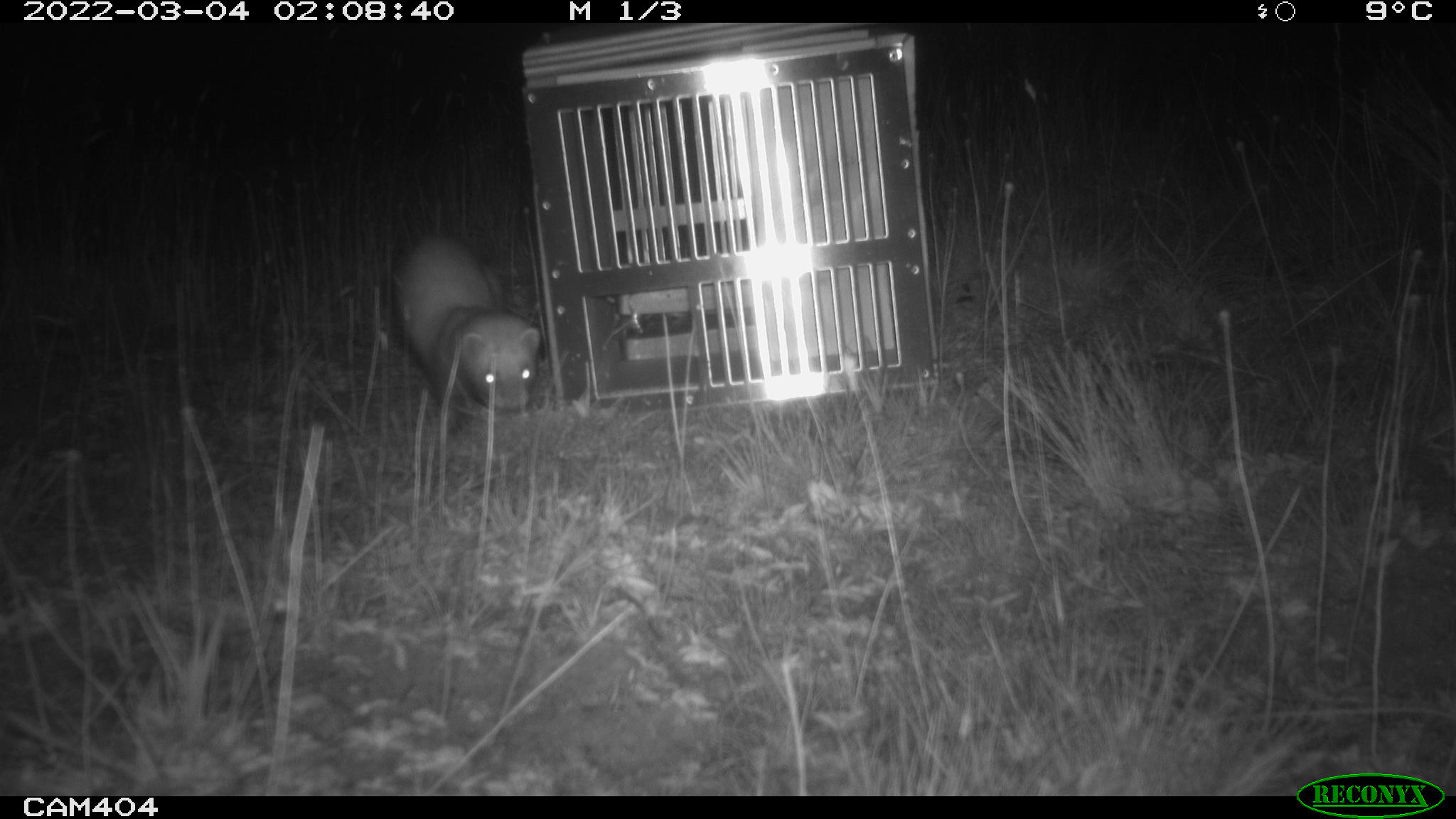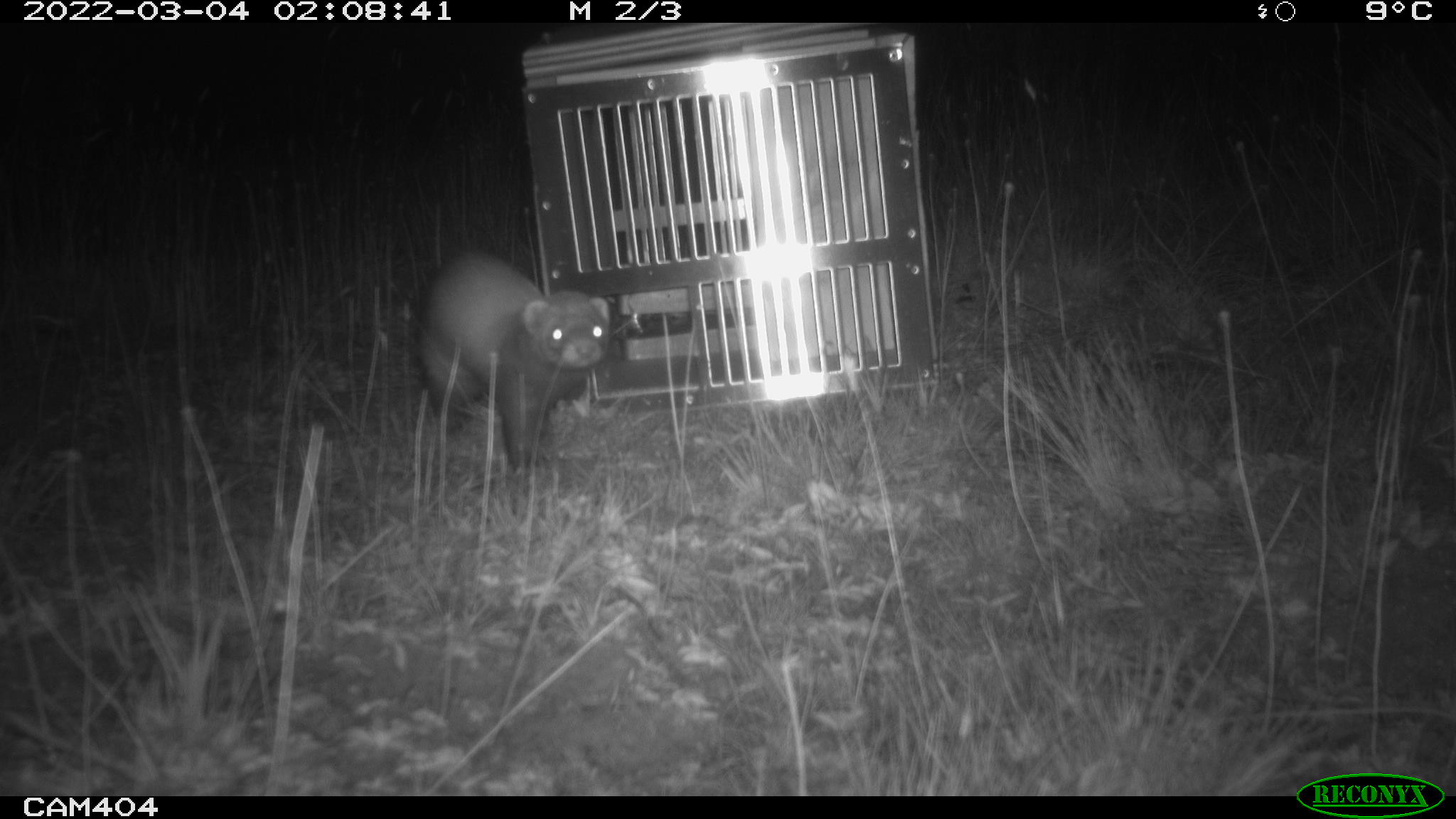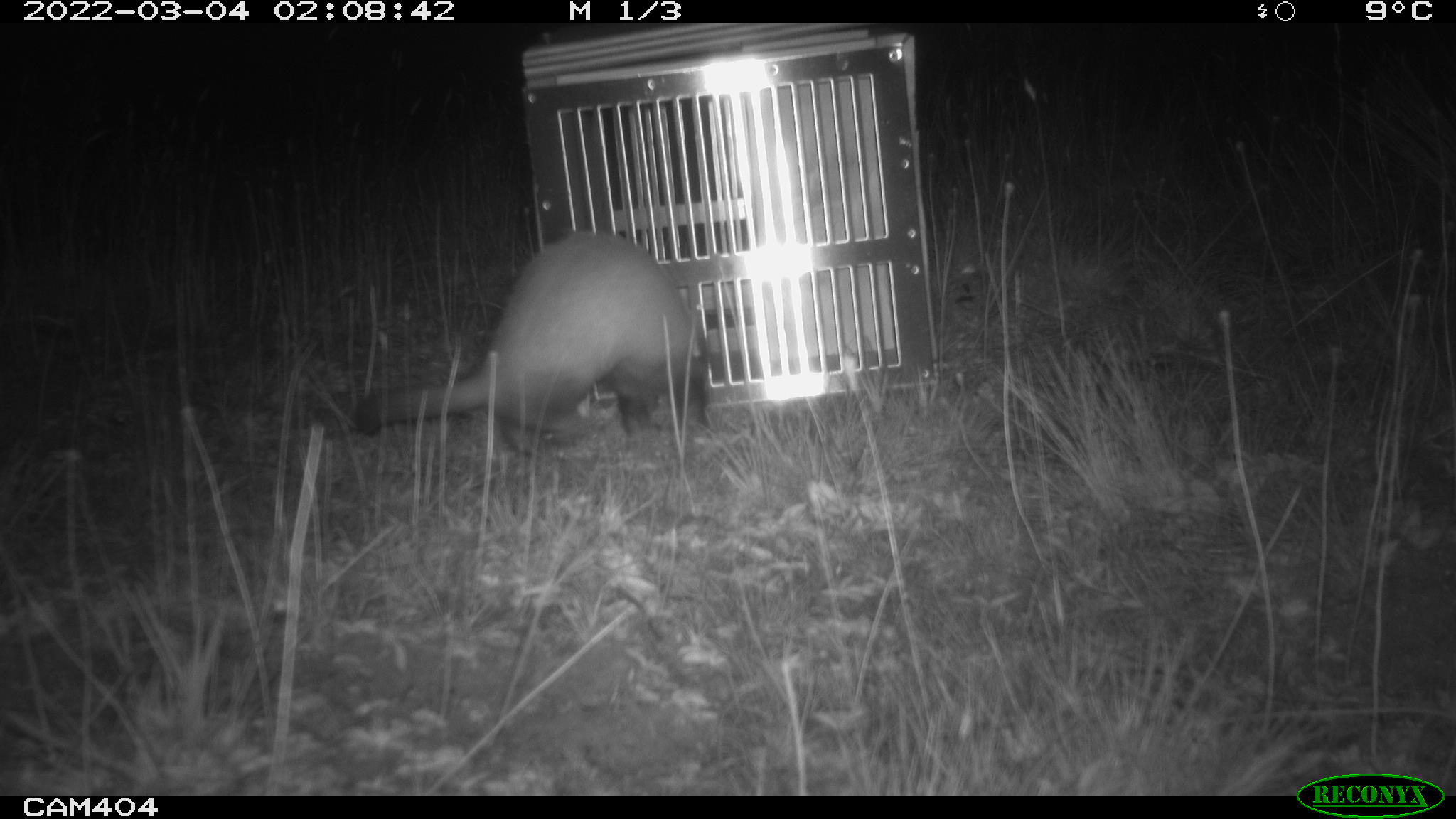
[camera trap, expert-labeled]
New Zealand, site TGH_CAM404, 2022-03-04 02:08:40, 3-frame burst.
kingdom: Animalia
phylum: Chordata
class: Mammalia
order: Carnivora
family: Mustelidae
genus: Mustela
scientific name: Mustela furo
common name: ferret